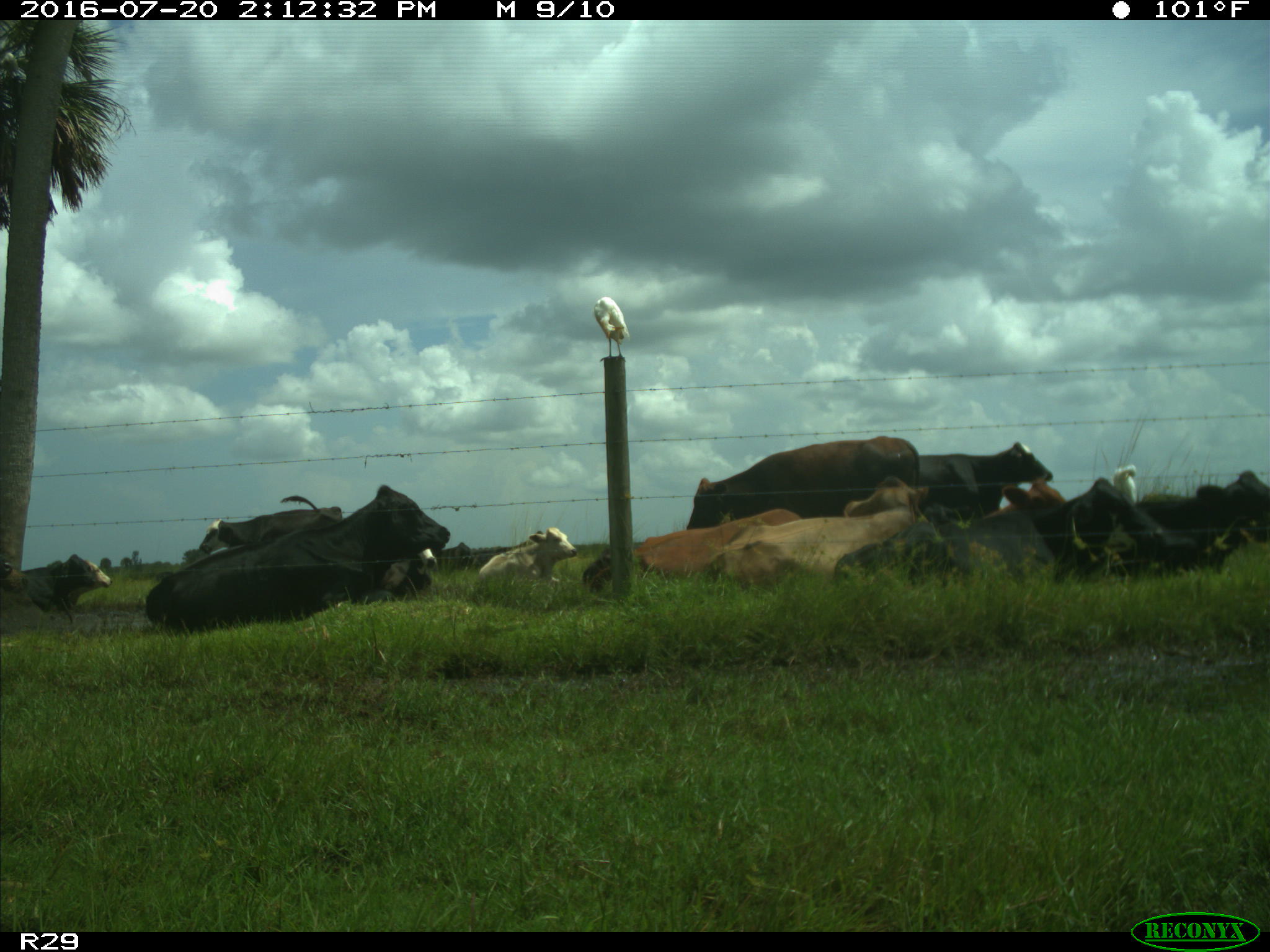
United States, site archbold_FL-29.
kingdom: Animalia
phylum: Chordata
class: Mammalia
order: Artiodactyla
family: Bovidae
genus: Bos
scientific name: Bos taurus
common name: domestic cow